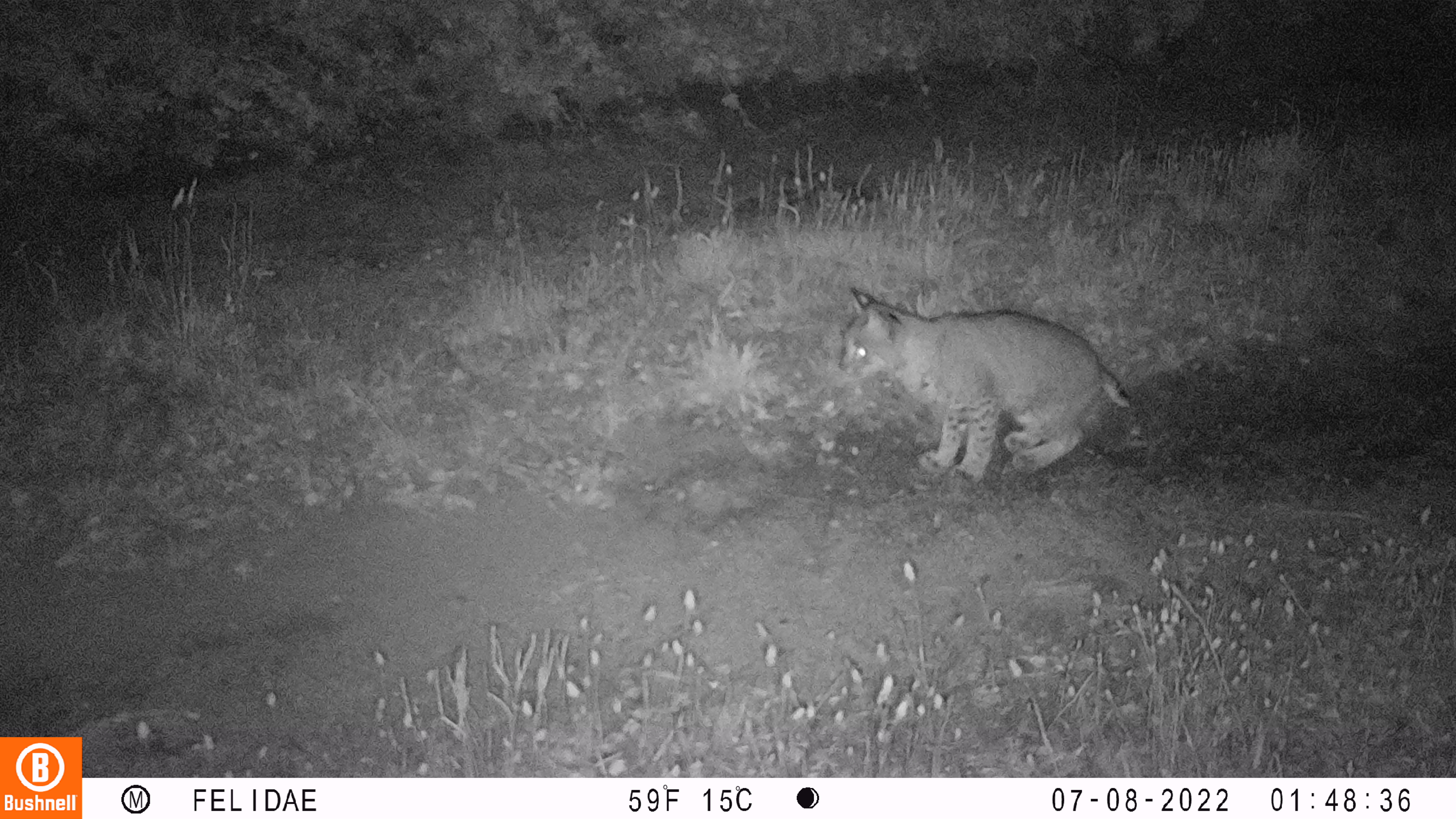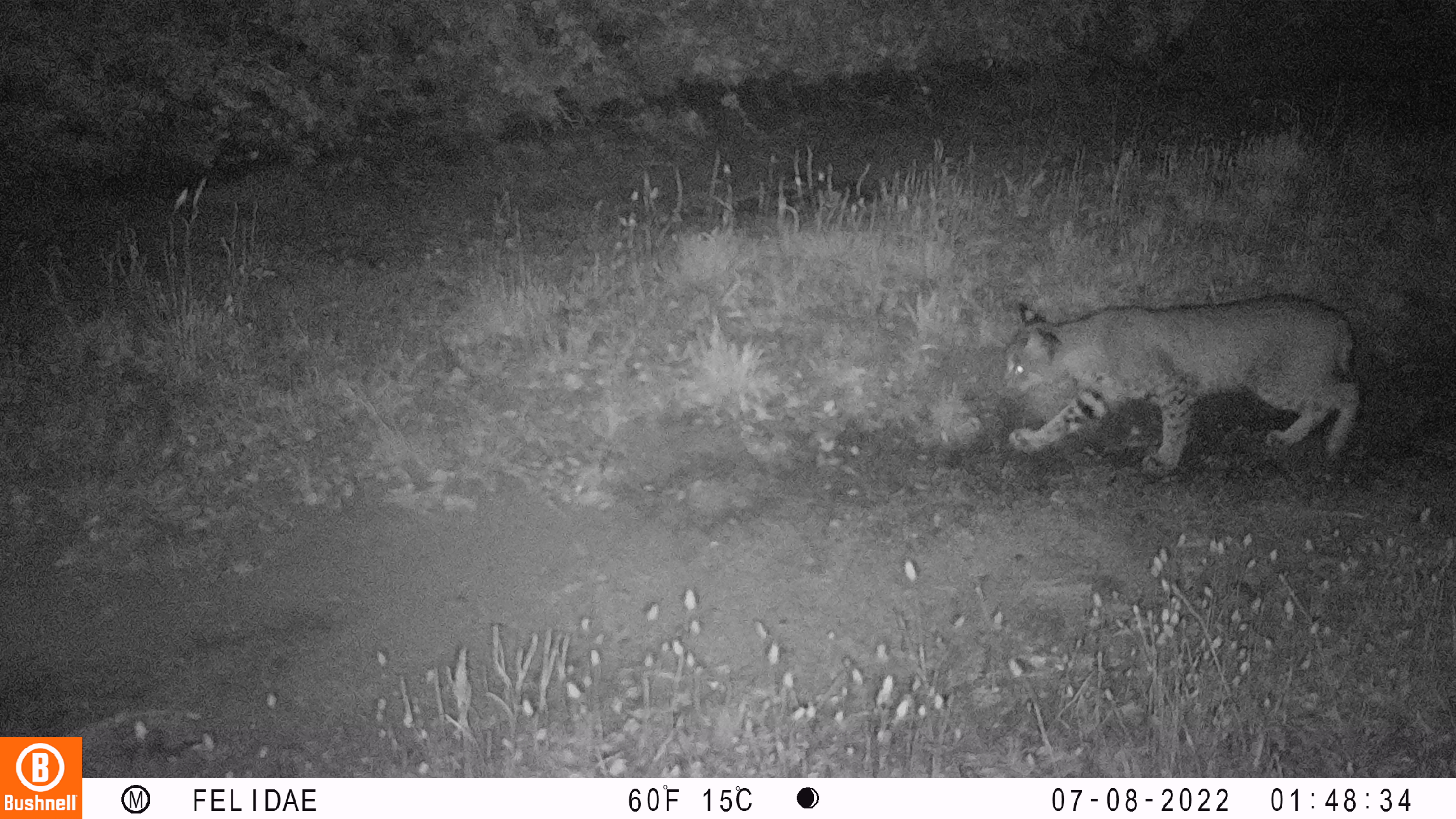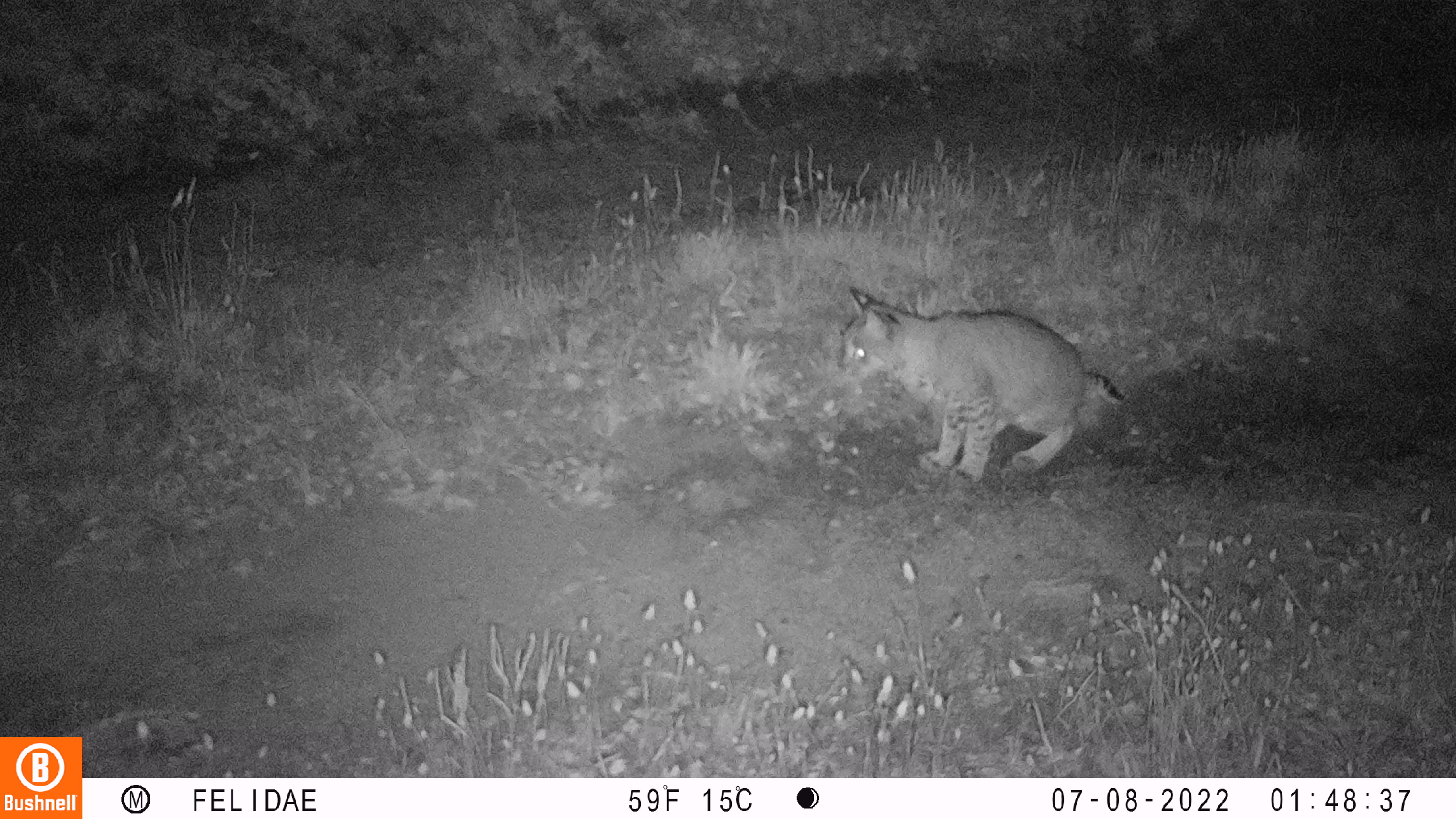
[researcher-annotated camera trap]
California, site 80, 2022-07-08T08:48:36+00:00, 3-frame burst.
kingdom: Animalia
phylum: Chordata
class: Mammalia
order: Carnivora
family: Felidae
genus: Lynx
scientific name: Lynx rufus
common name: bobcat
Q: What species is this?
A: Bobcat (Lynx rufus).